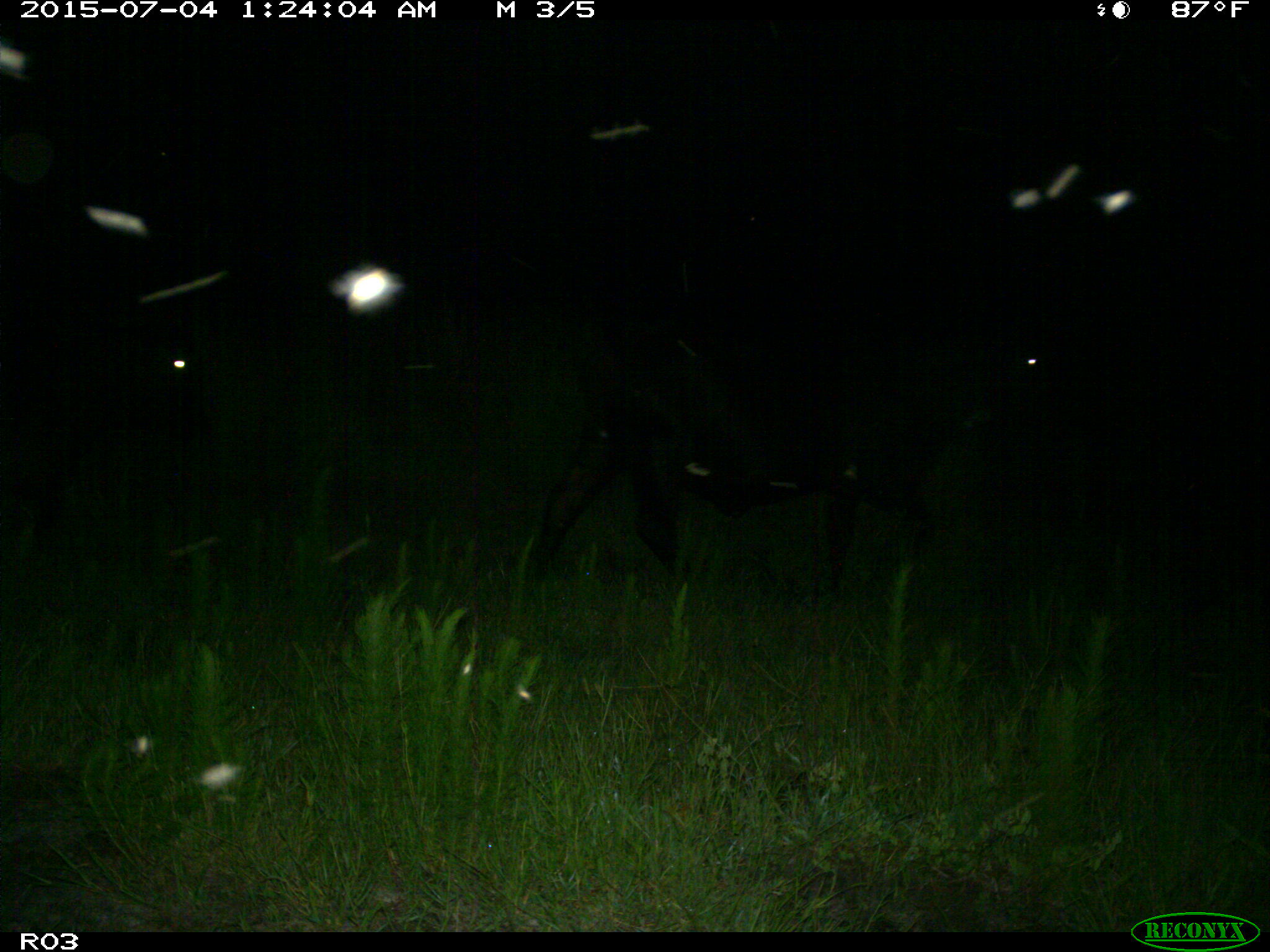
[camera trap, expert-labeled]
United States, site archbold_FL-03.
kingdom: Animalia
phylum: Chordata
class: Mammalia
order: Artiodactyla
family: Bovidae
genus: Bos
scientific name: Bos taurus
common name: domestic cow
Bos taurus (domestic cow).